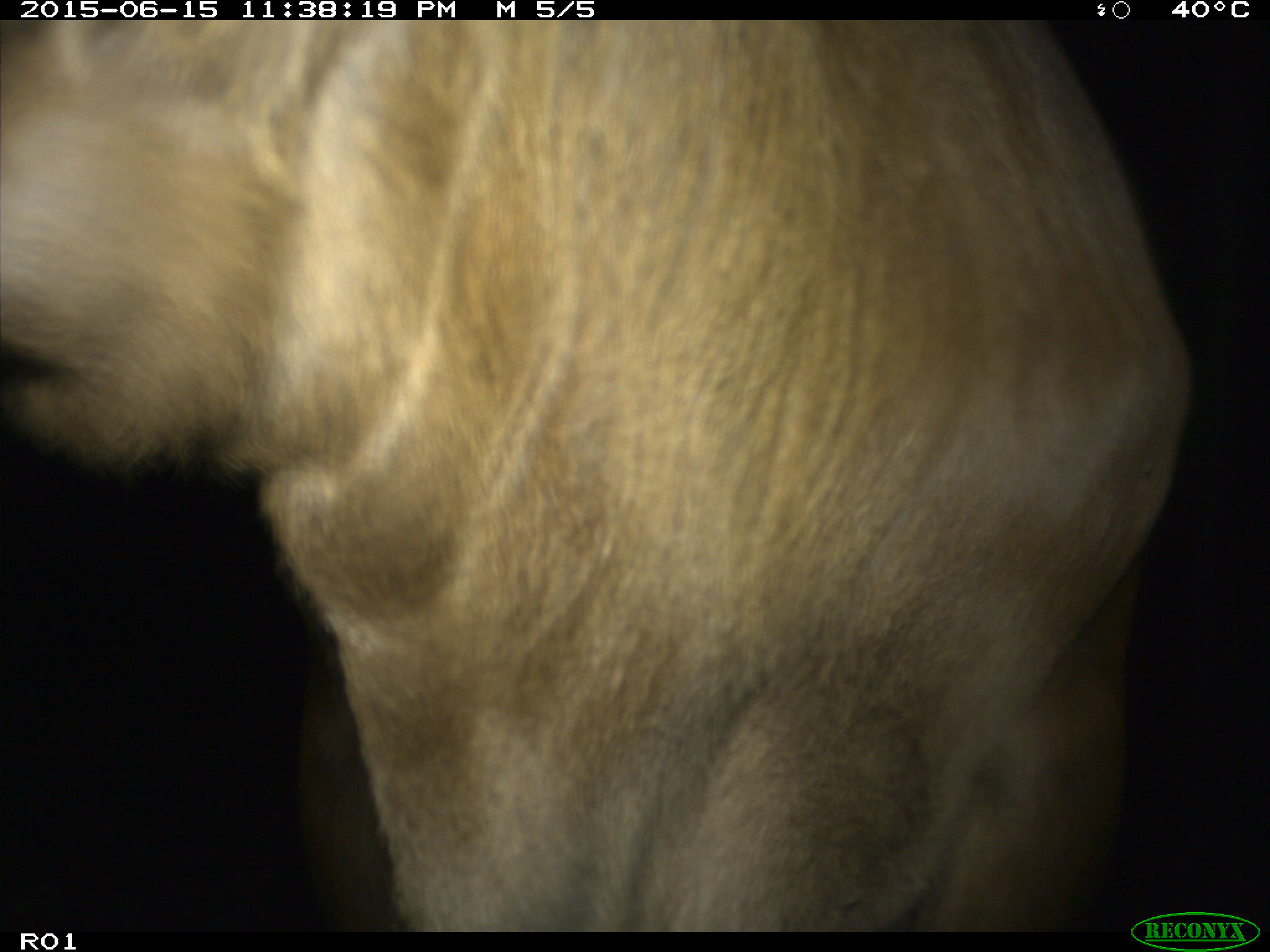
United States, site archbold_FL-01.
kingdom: Animalia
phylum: Chordata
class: Mammalia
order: Artiodactyla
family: Bovidae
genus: Bos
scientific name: Bos taurus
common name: domestic cow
Bos taurus (domestic cow).